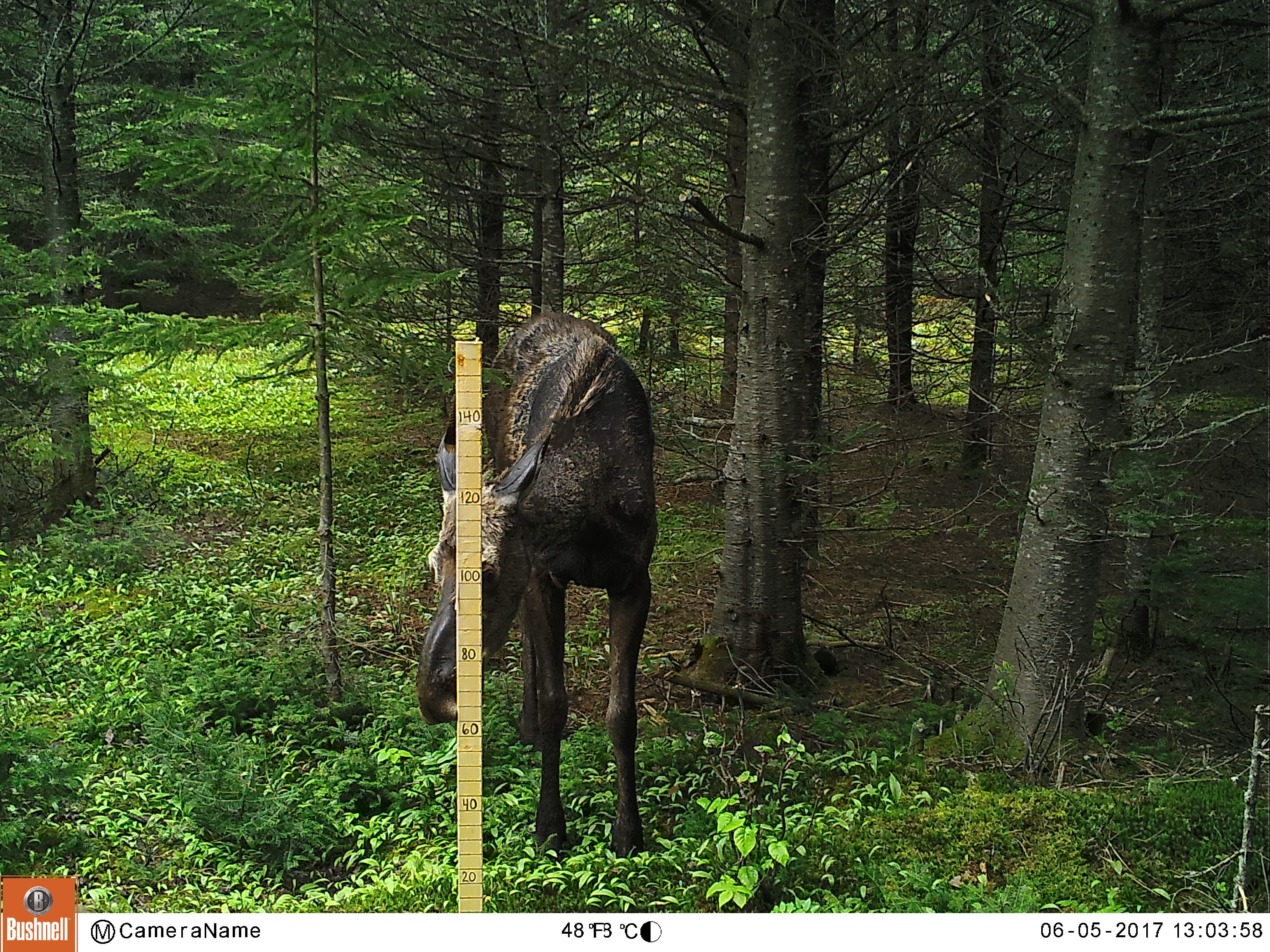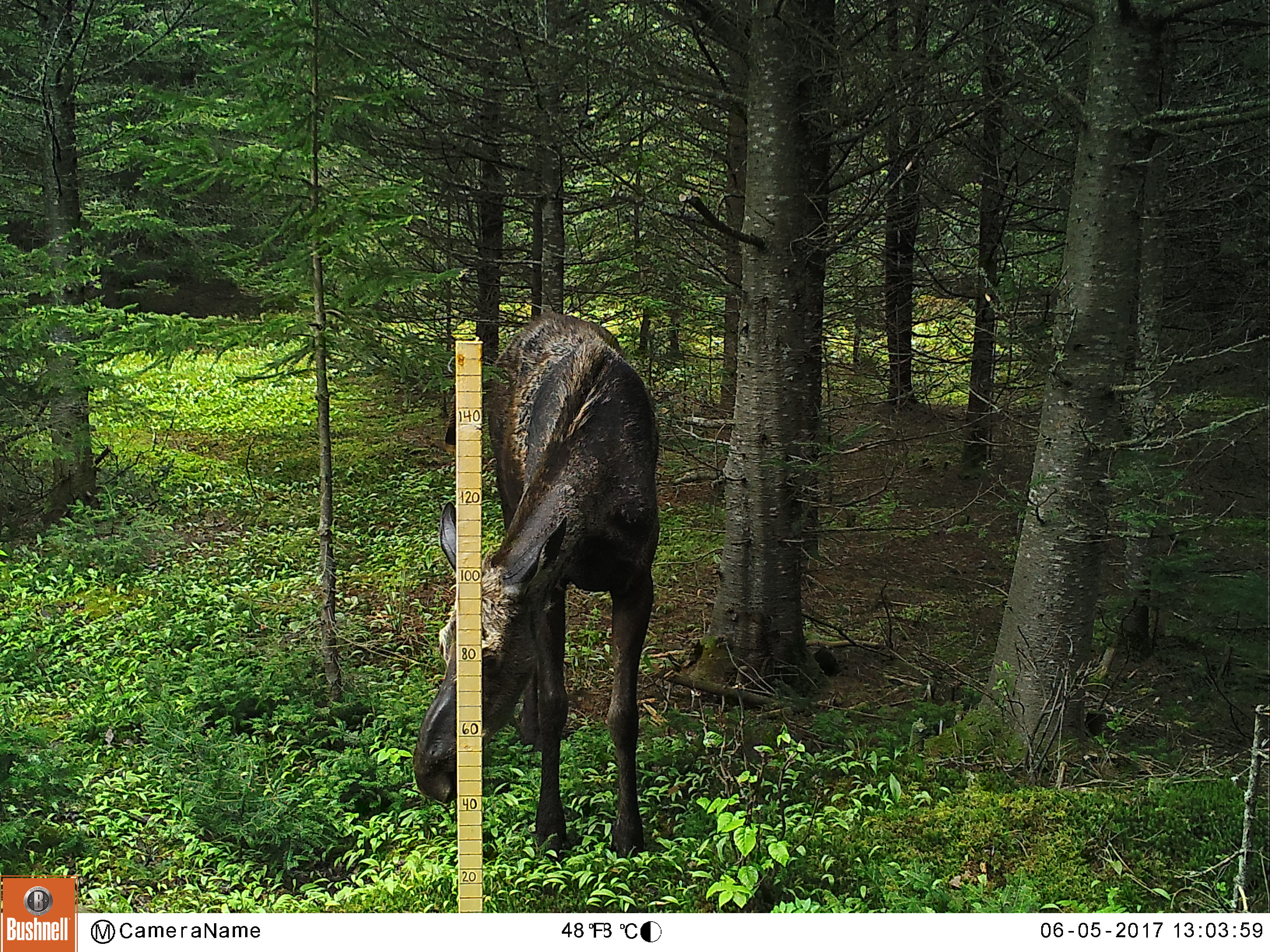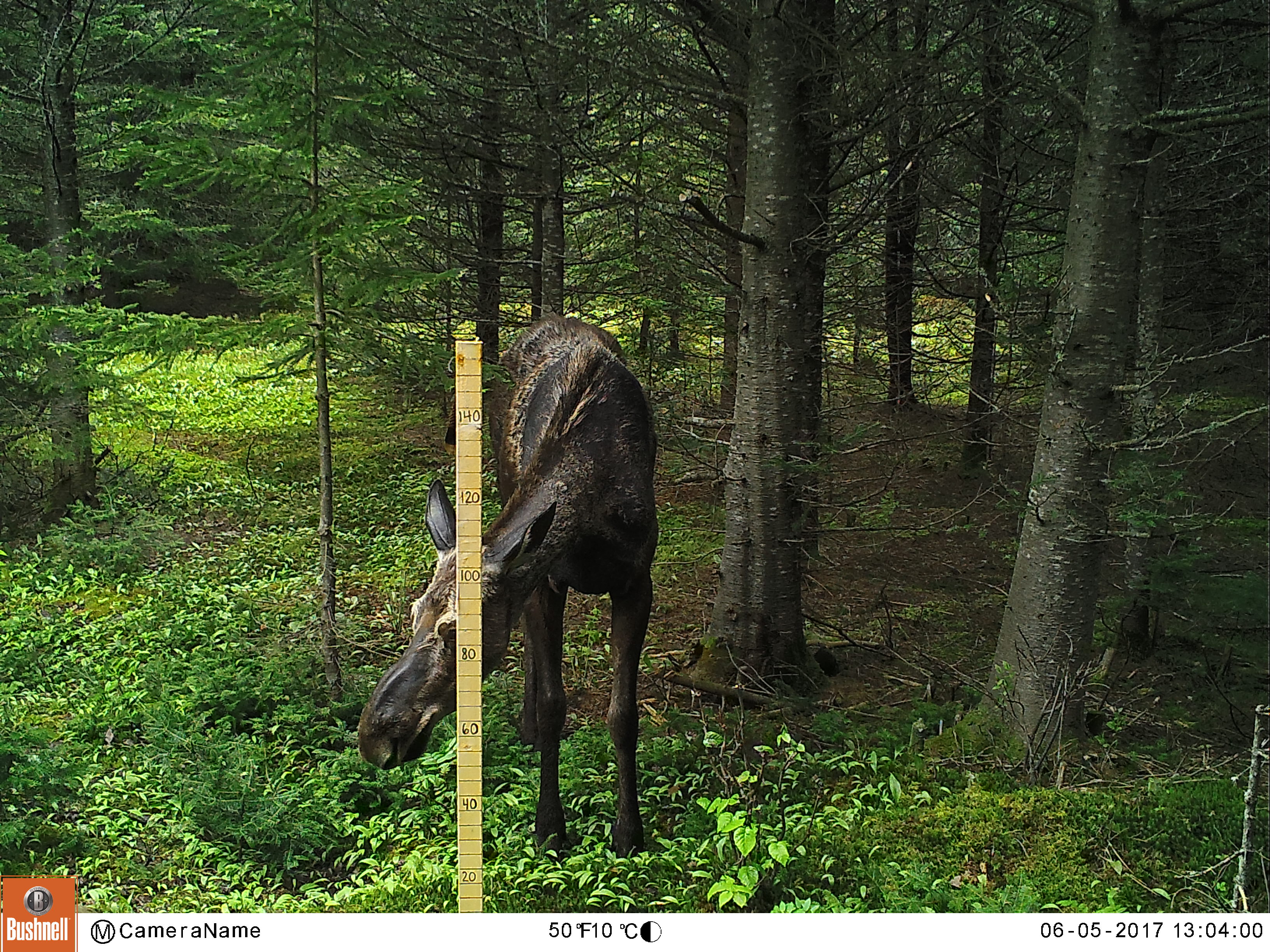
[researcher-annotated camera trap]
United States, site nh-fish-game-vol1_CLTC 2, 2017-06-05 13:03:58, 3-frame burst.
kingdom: Animalia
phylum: Chordata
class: Mammalia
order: Artiodactyla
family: Cervidae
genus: Alces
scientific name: Alces alces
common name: moose